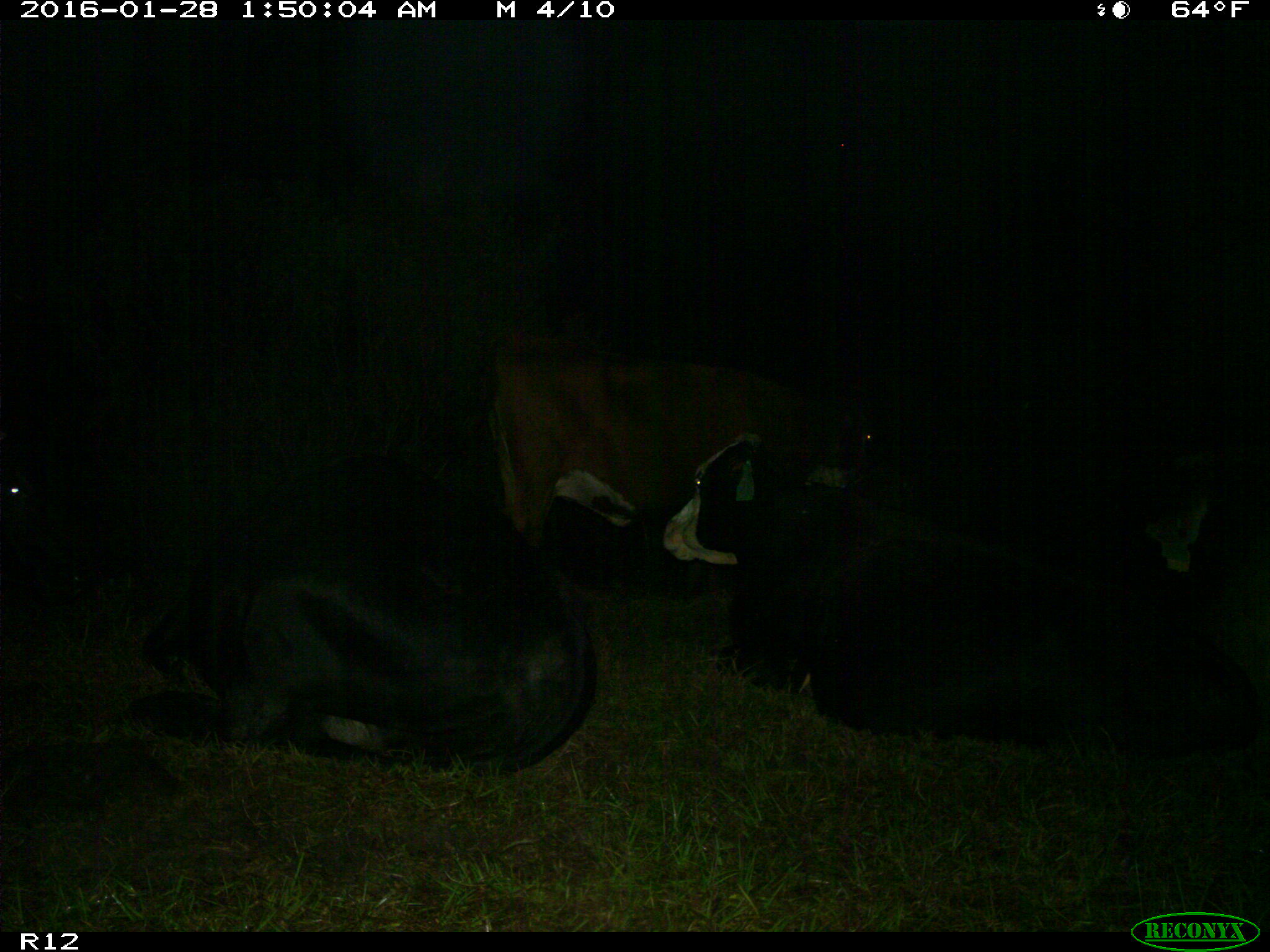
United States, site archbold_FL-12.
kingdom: Animalia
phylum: Chordata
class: Mammalia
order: Artiodactyla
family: Bovidae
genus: Bos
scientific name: Bos taurus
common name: domestic cow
Bos taurus (domestic cow).